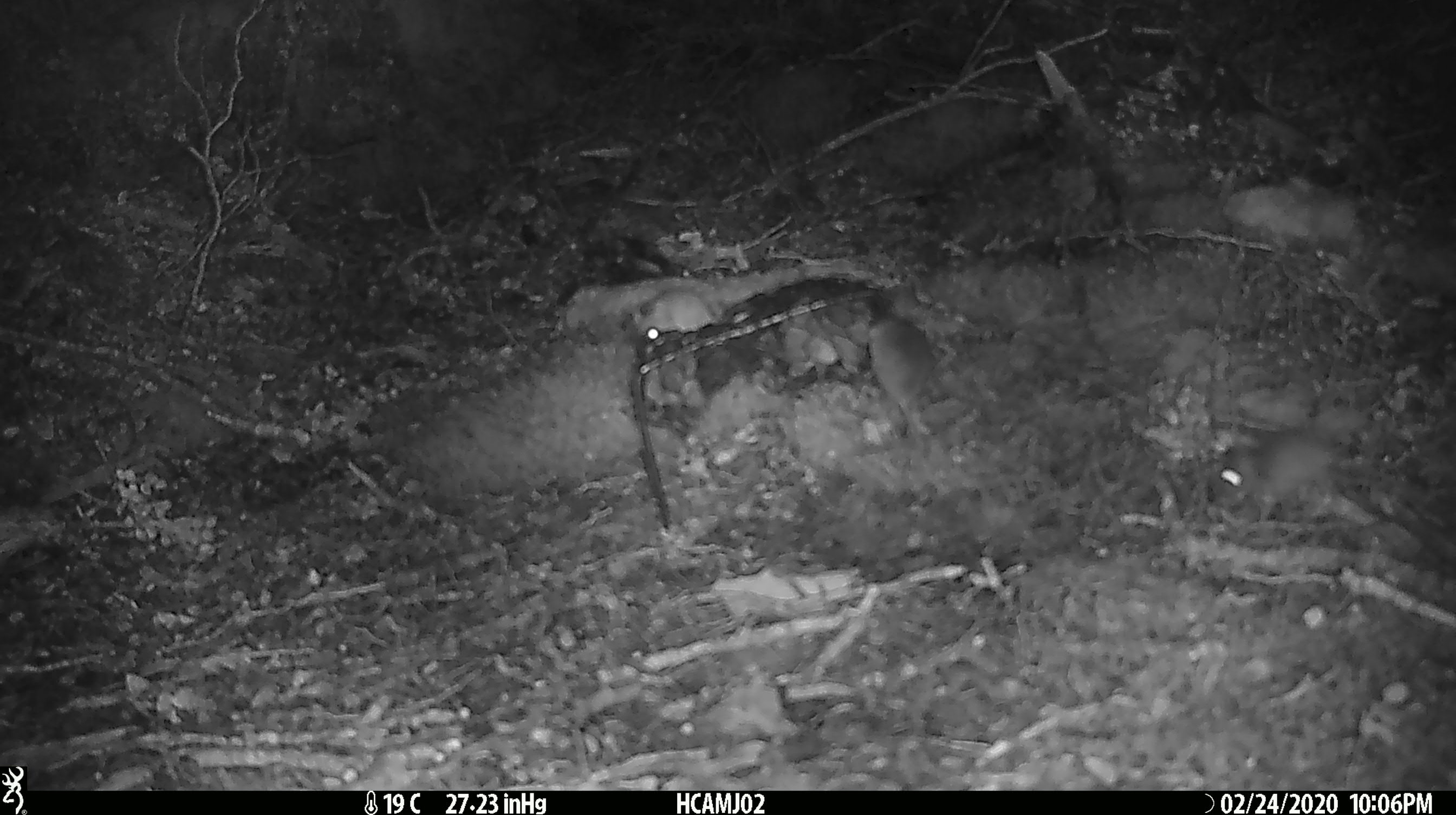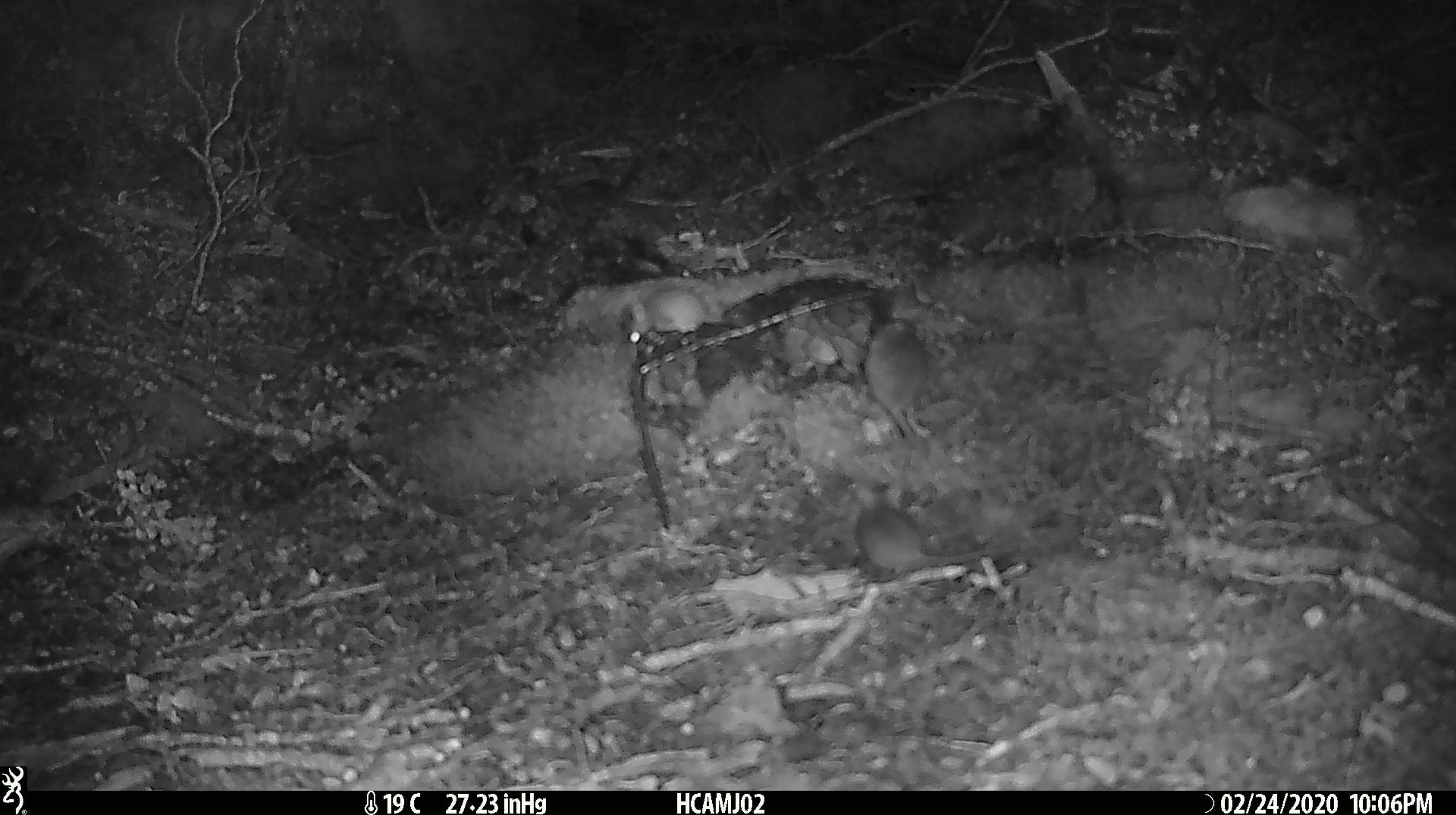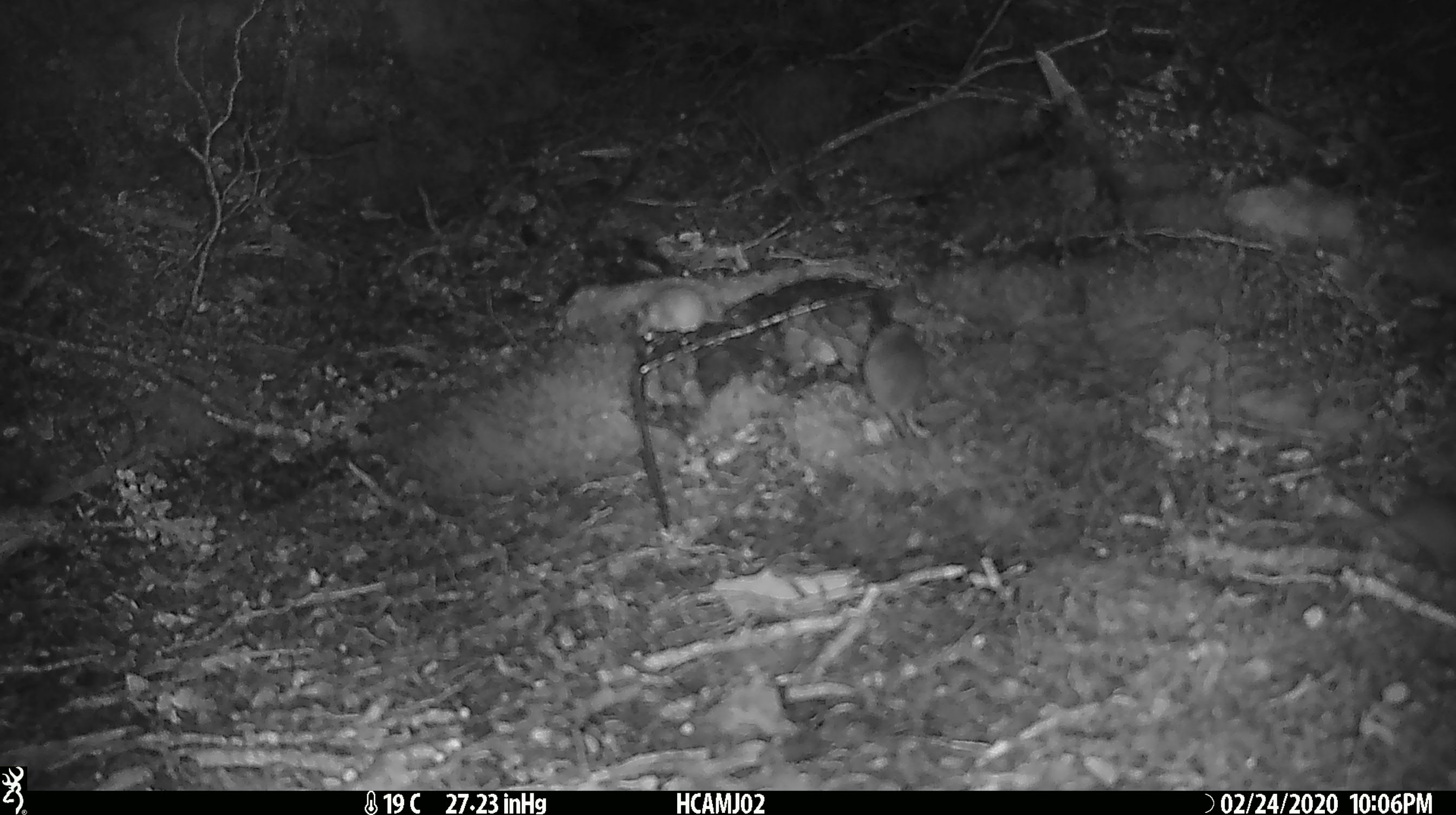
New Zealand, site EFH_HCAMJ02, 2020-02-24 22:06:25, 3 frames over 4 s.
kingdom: Animalia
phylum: Chordata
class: Mammalia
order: Rodentia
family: Muridae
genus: Mus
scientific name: Mus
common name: mouse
Mouse (Mus).